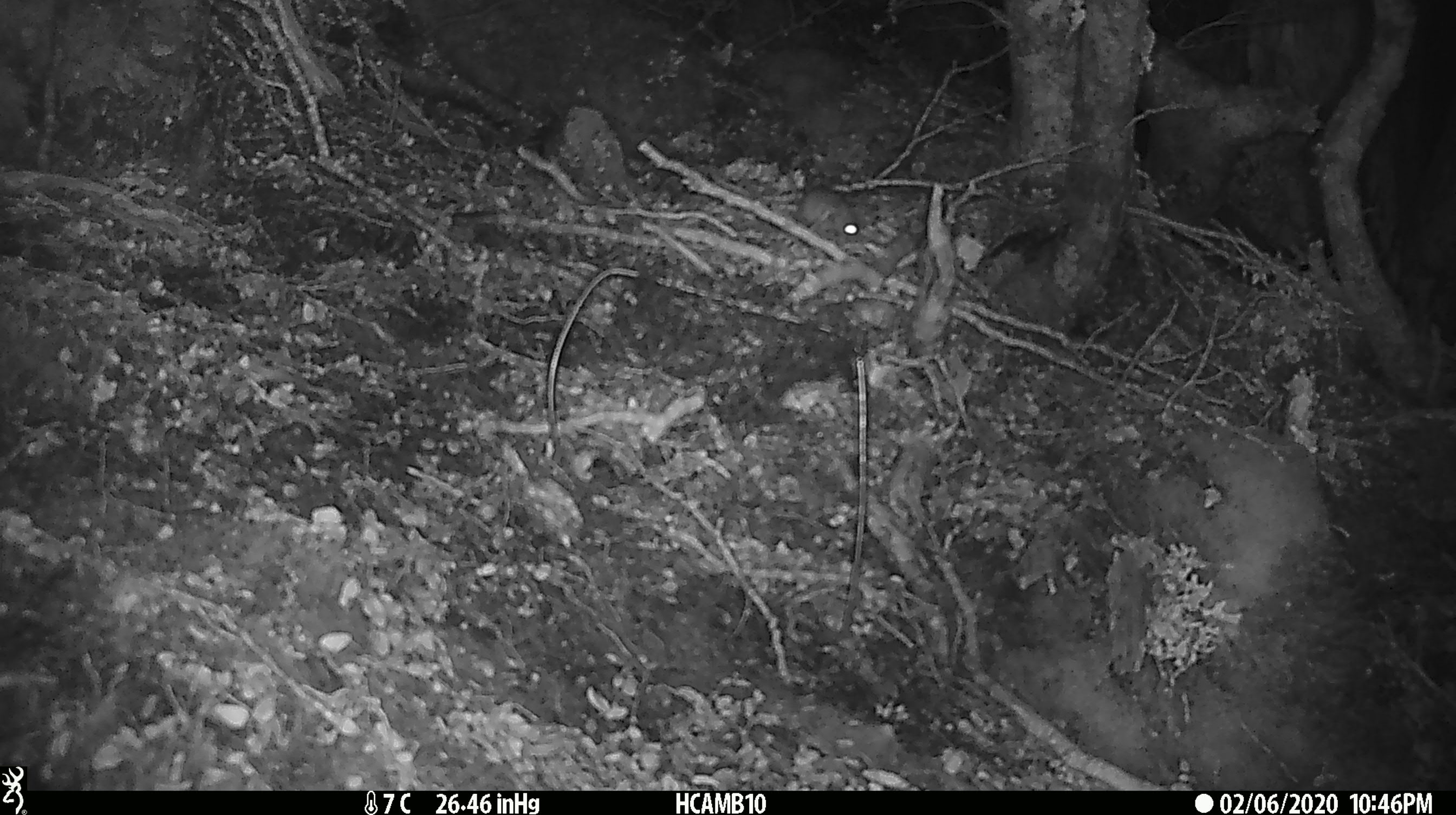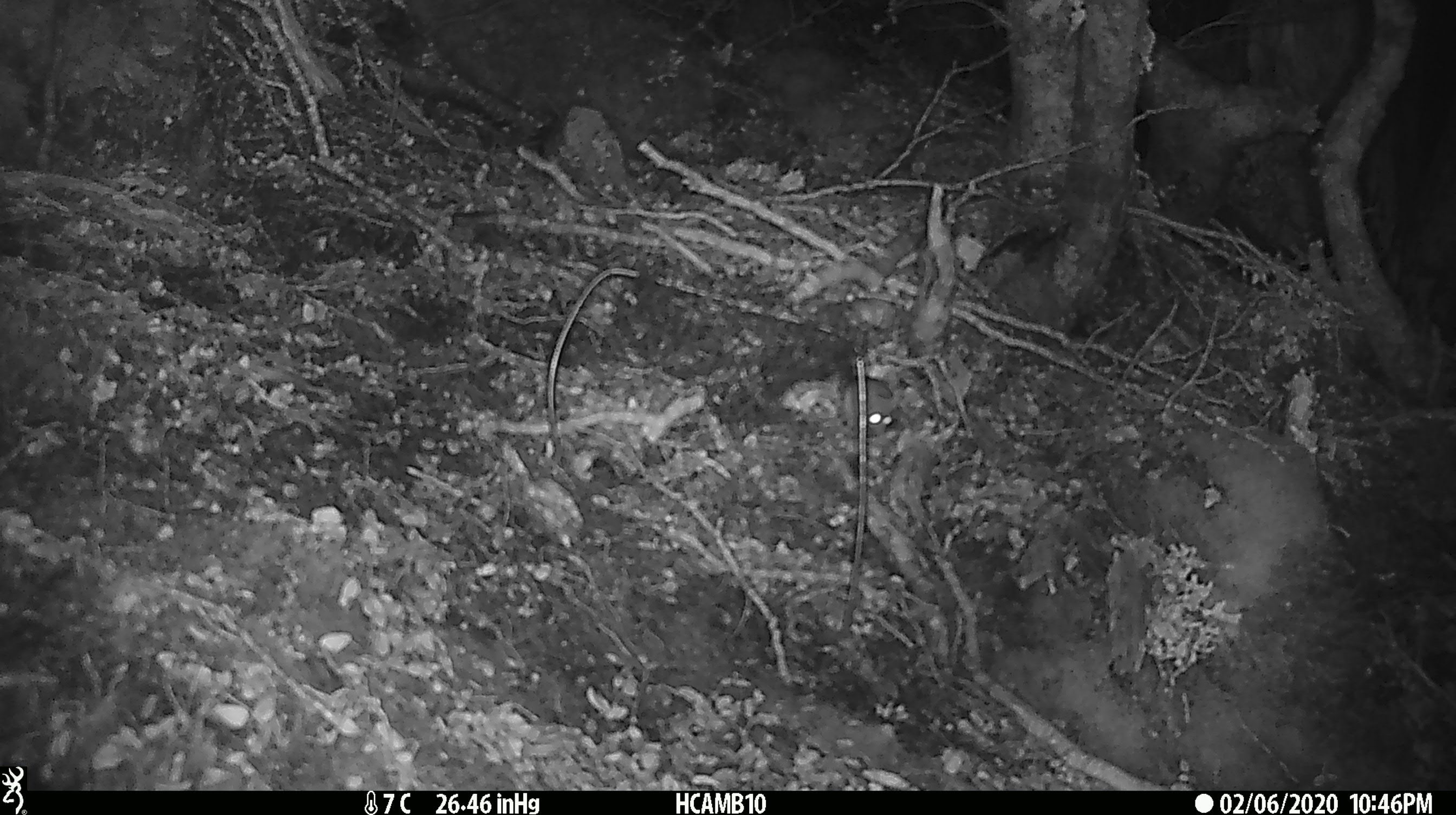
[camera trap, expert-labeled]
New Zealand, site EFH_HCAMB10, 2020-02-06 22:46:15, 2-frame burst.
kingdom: Animalia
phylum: Chordata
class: Mammalia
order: Rodentia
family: Muridae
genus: Mus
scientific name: Mus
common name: mouse